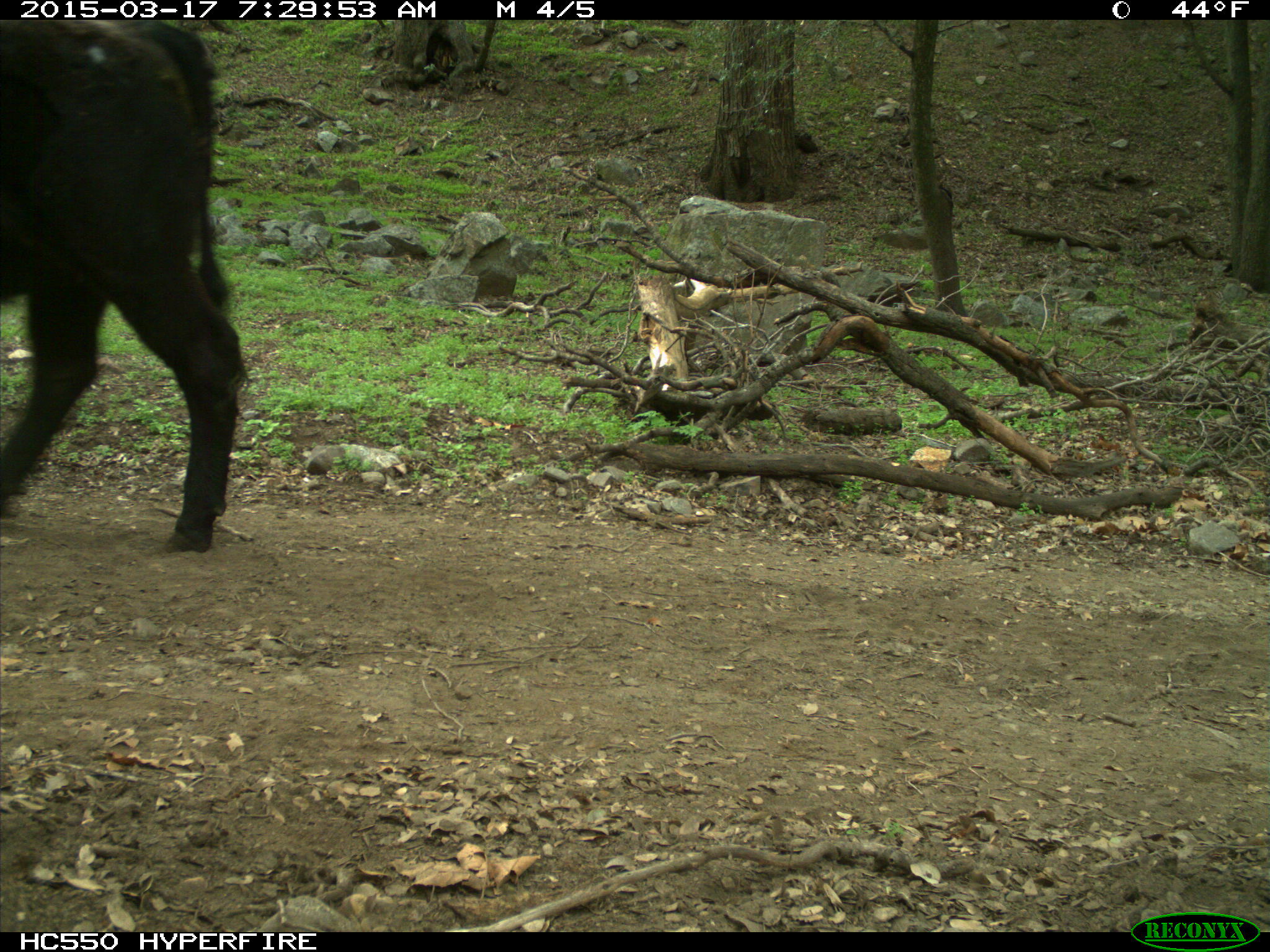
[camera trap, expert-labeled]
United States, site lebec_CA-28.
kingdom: Animalia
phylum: Chordata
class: Mammalia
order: Artiodactyla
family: Bovidae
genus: Bos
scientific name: Bos taurus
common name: domestic cow